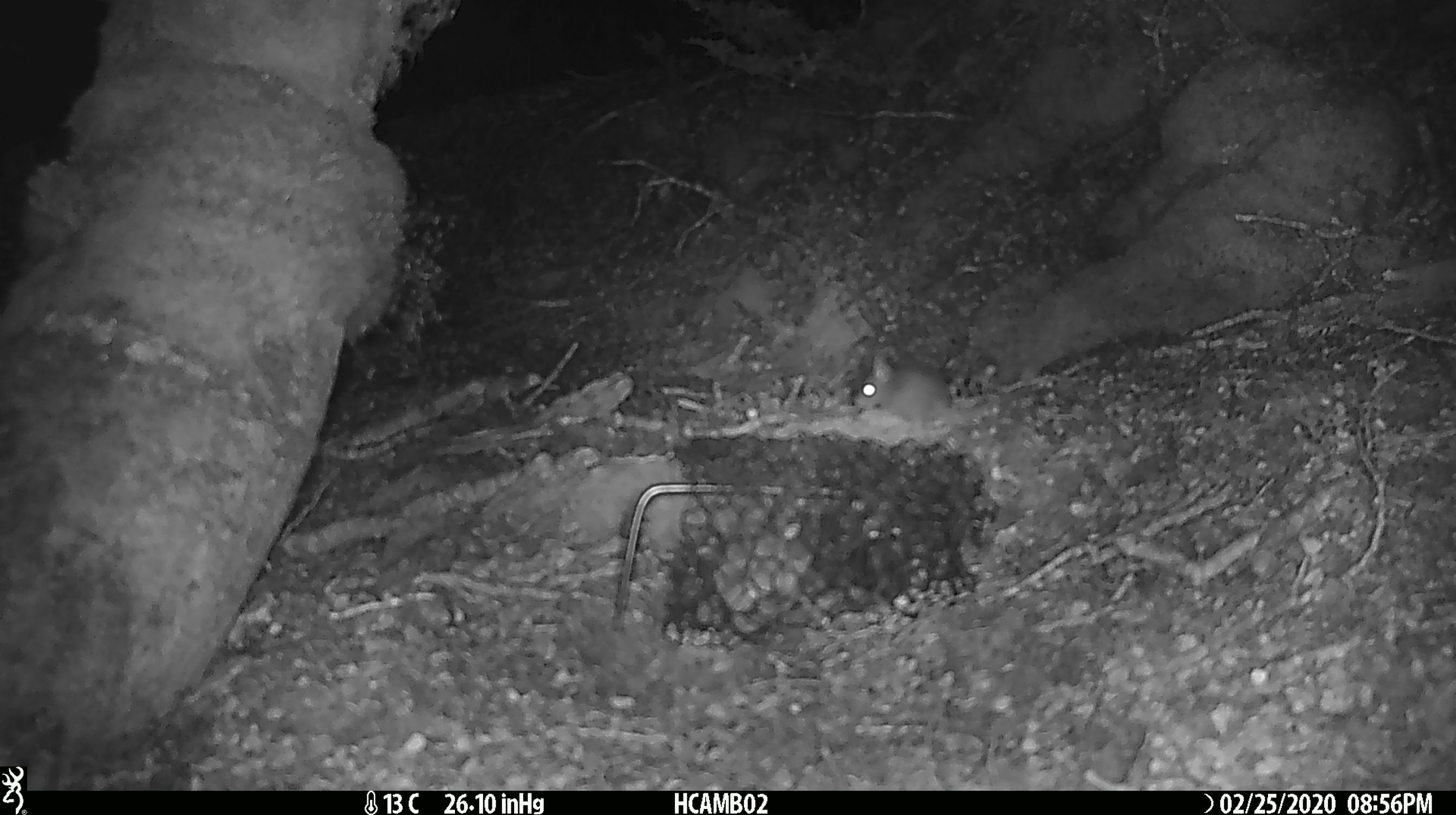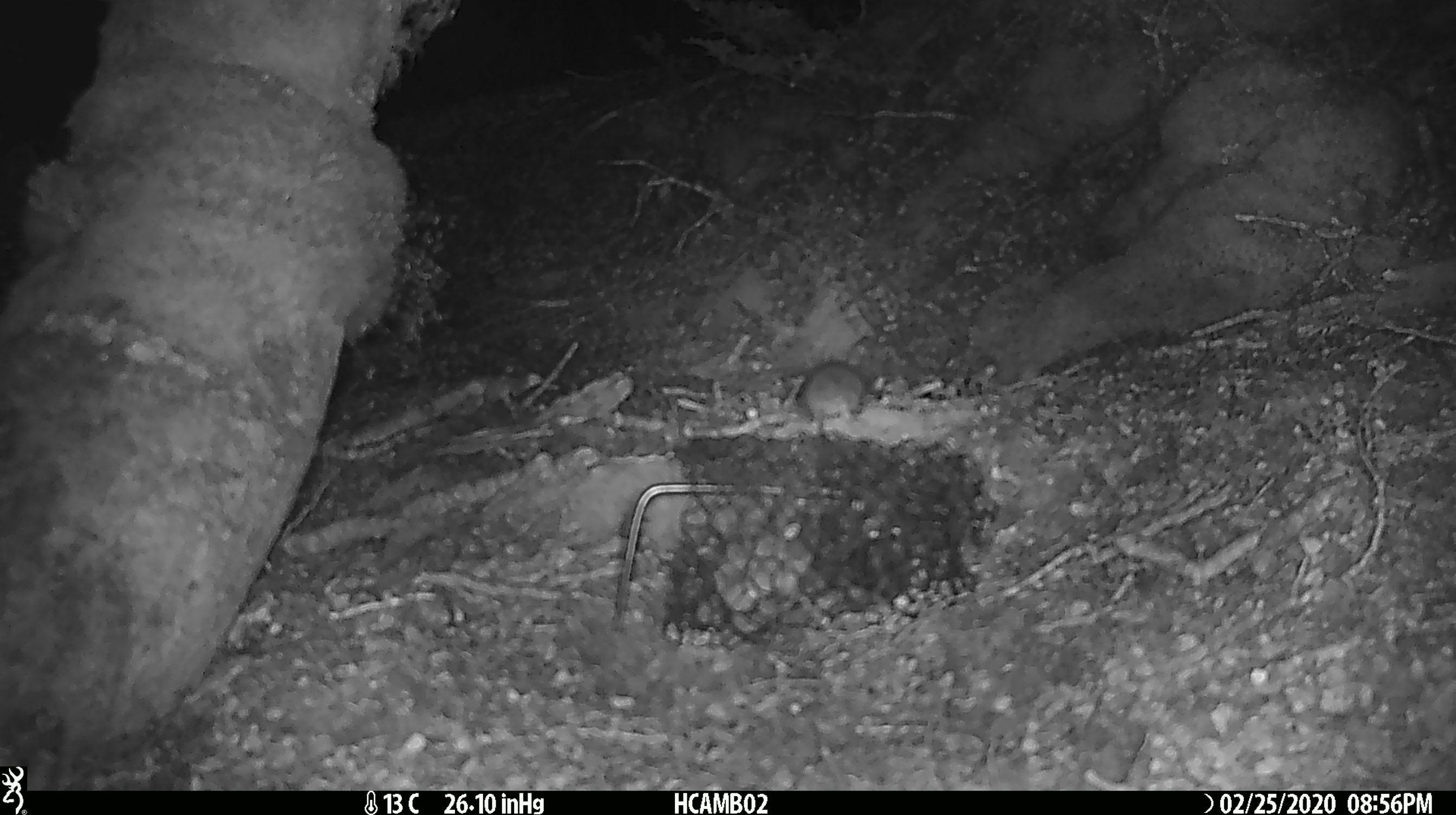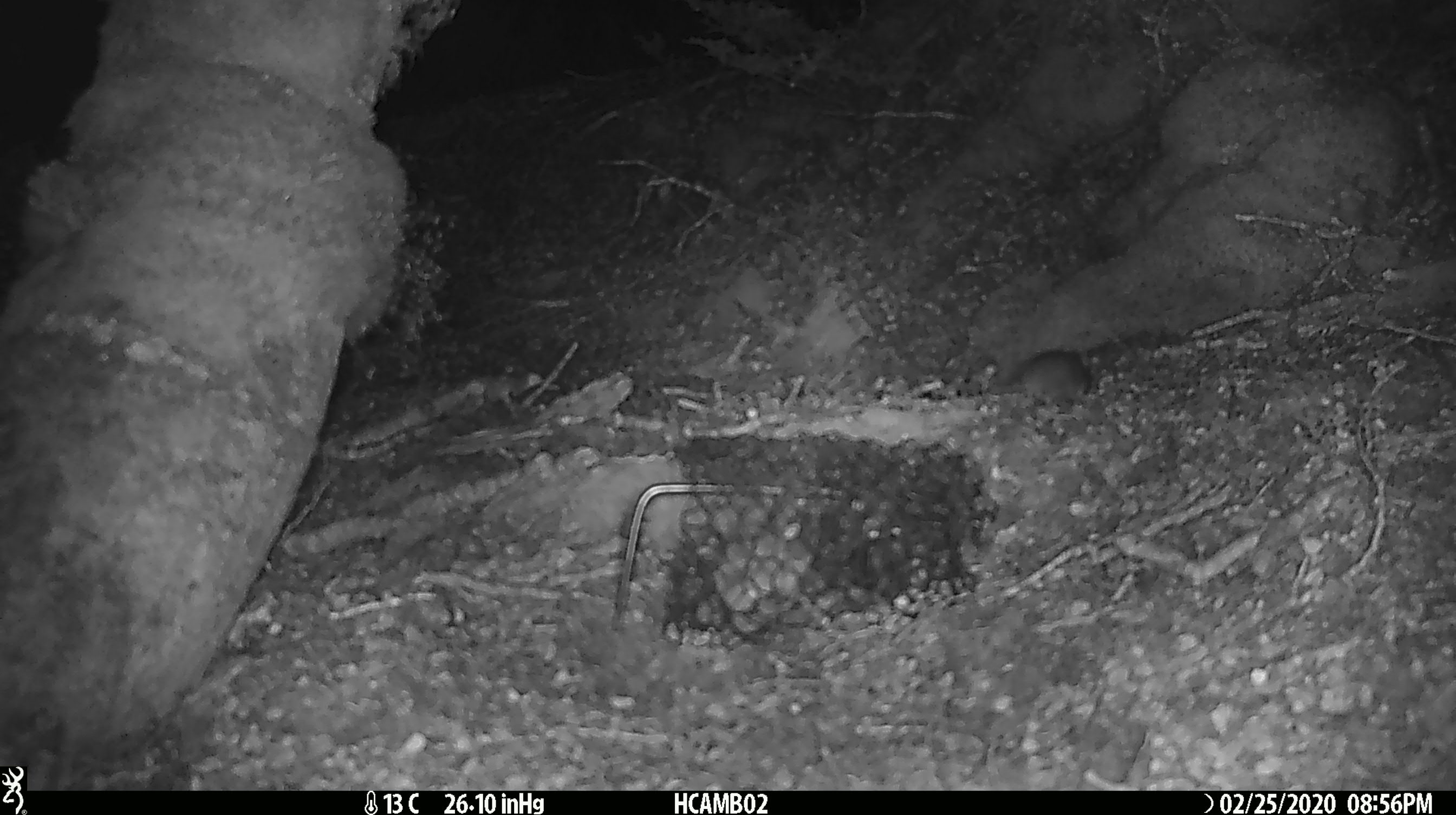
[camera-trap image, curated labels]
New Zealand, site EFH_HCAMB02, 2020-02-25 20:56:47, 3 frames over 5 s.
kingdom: Animalia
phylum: Chordata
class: Mammalia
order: Rodentia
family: Muridae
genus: Mus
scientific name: Mus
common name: mouse